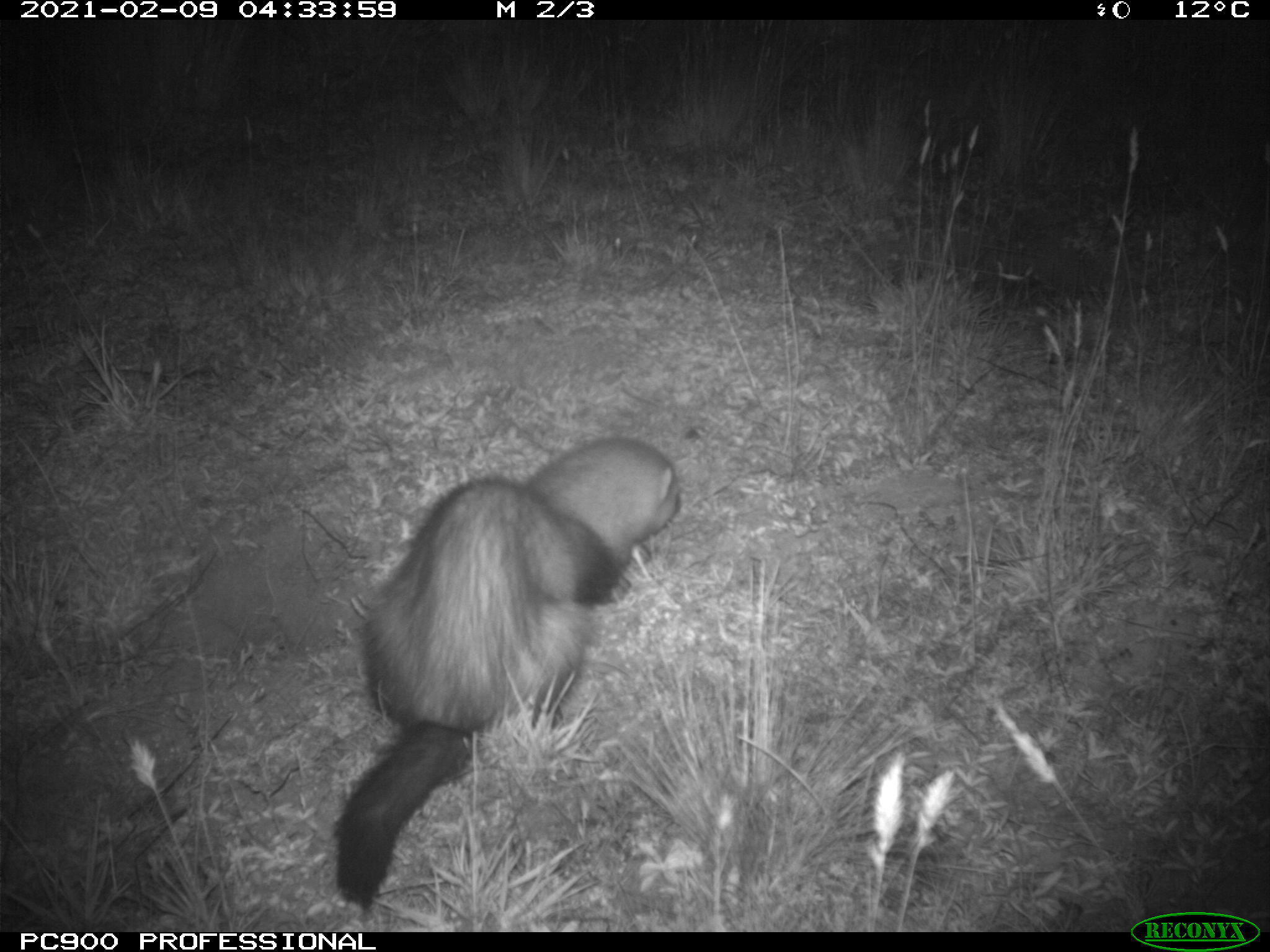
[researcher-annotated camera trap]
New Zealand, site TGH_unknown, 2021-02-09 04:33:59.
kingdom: Animalia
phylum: Chordata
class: Mammalia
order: Carnivora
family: Mustelidae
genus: Mustela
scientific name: Mustela furo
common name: ferret